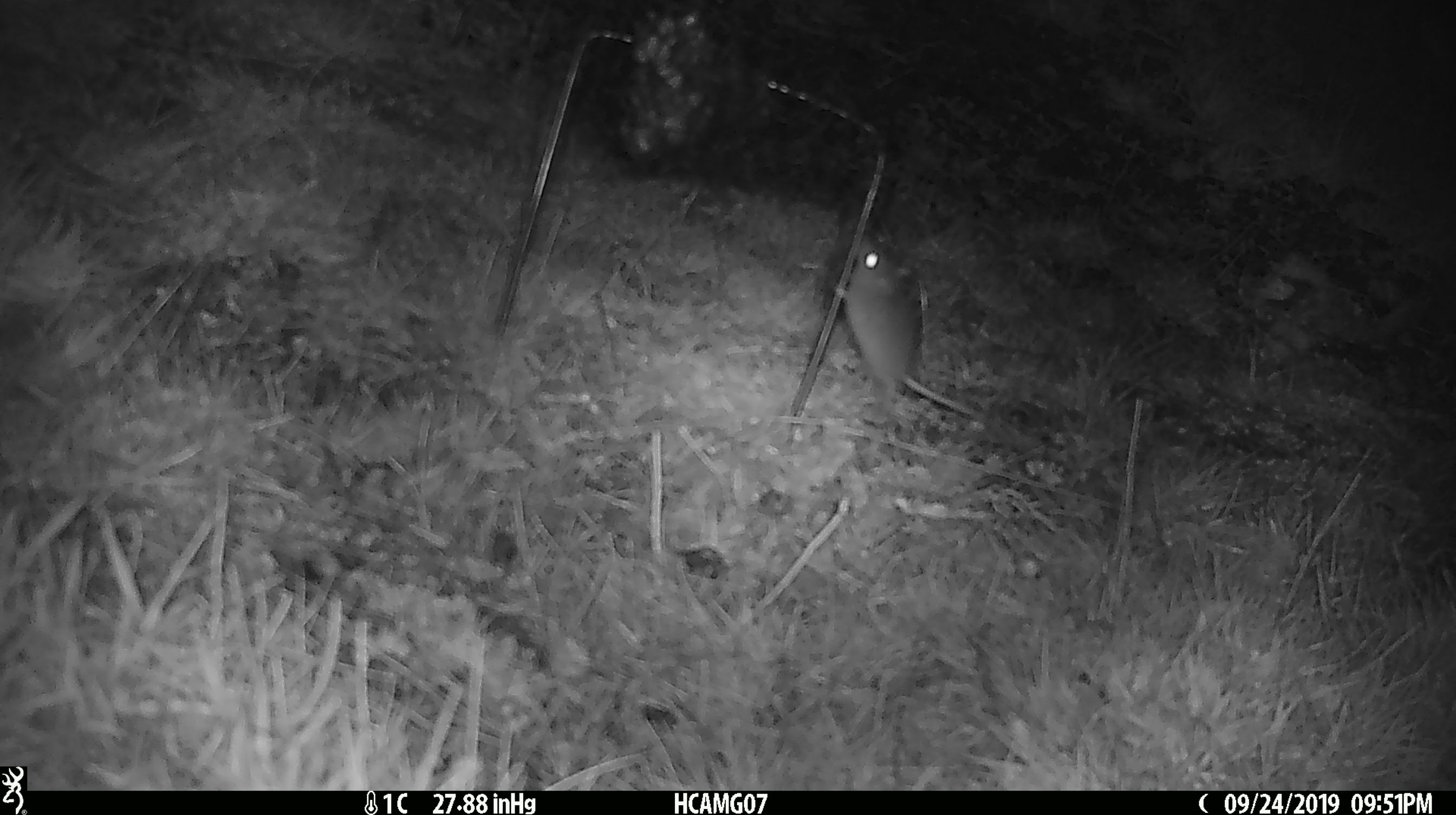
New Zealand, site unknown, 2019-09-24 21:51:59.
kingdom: Animalia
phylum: Chordata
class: Mammalia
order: Rodentia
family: Muridae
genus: Mus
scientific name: Mus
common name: mouse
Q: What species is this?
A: Mouse (Mus).